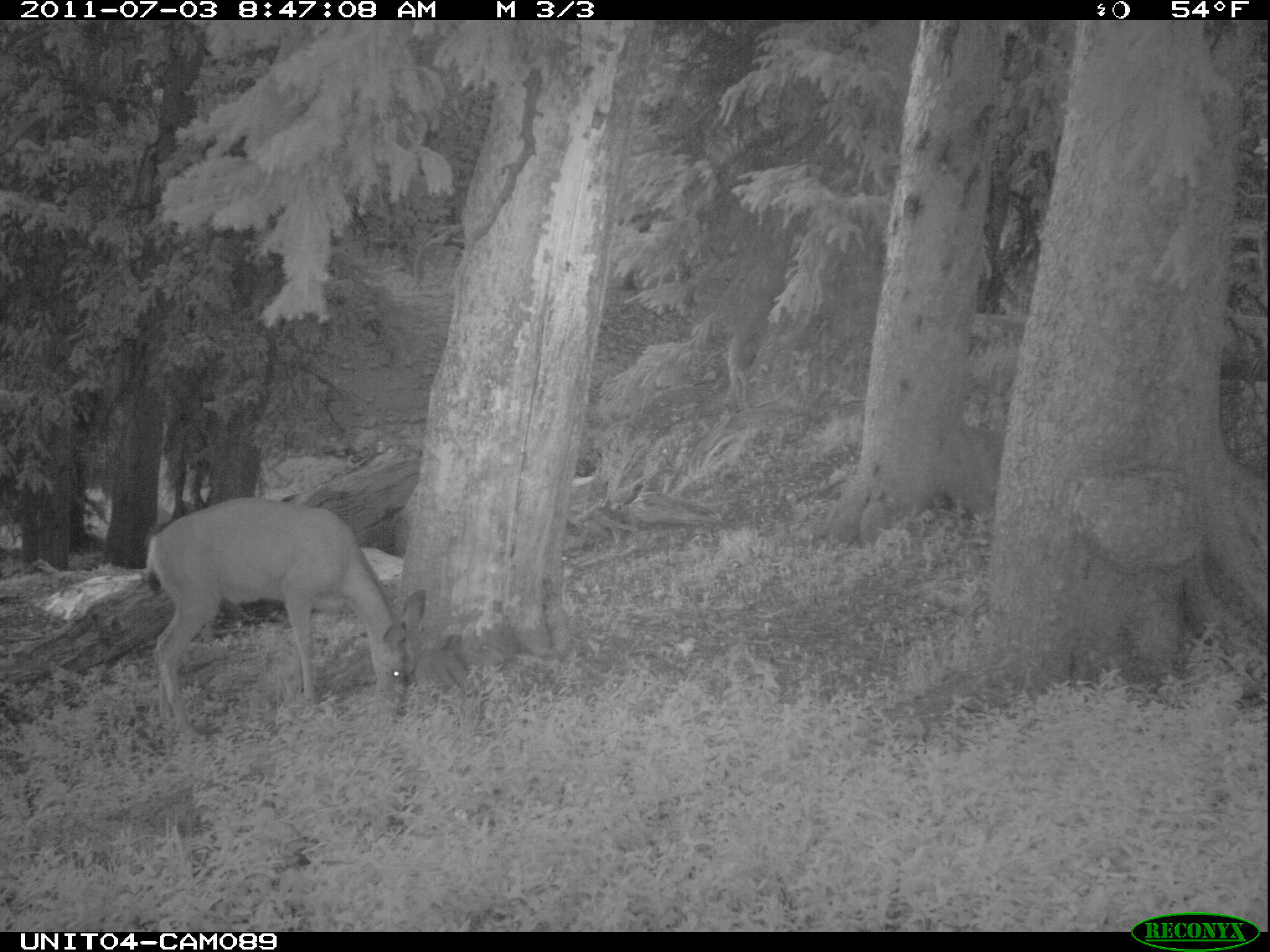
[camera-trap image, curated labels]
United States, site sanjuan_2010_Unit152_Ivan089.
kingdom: Animalia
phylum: Chordata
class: Mammalia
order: Artiodactyla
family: Cervidae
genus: Odocoileus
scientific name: Odocoileus hemionus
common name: mule deer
Odocoileus hemionus (mule deer).